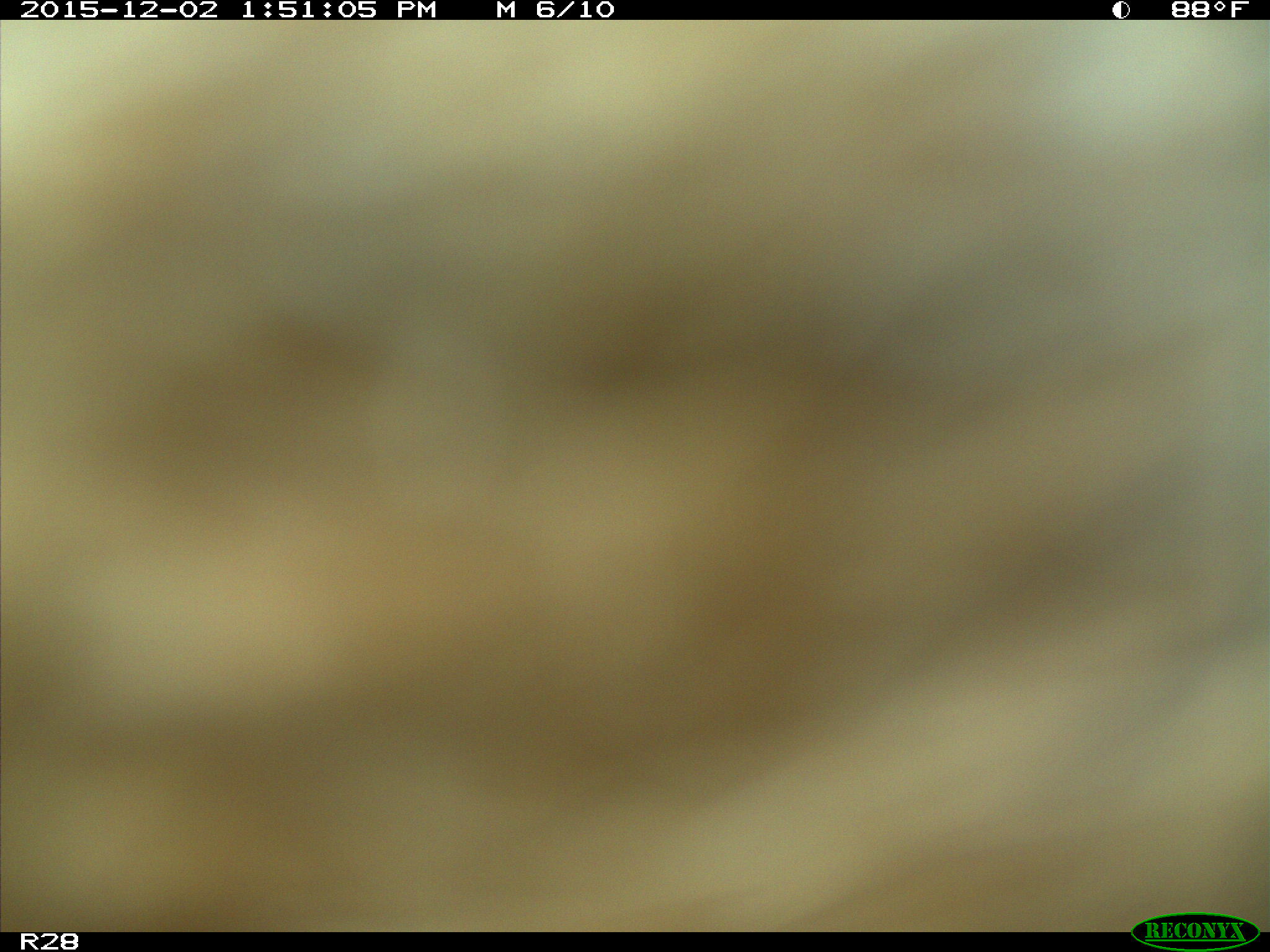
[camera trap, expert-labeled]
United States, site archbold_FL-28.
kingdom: Animalia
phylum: Chordata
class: Mammalia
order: Artiodactyla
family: Bovidae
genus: Bos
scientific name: Bos taurus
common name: domestic cow